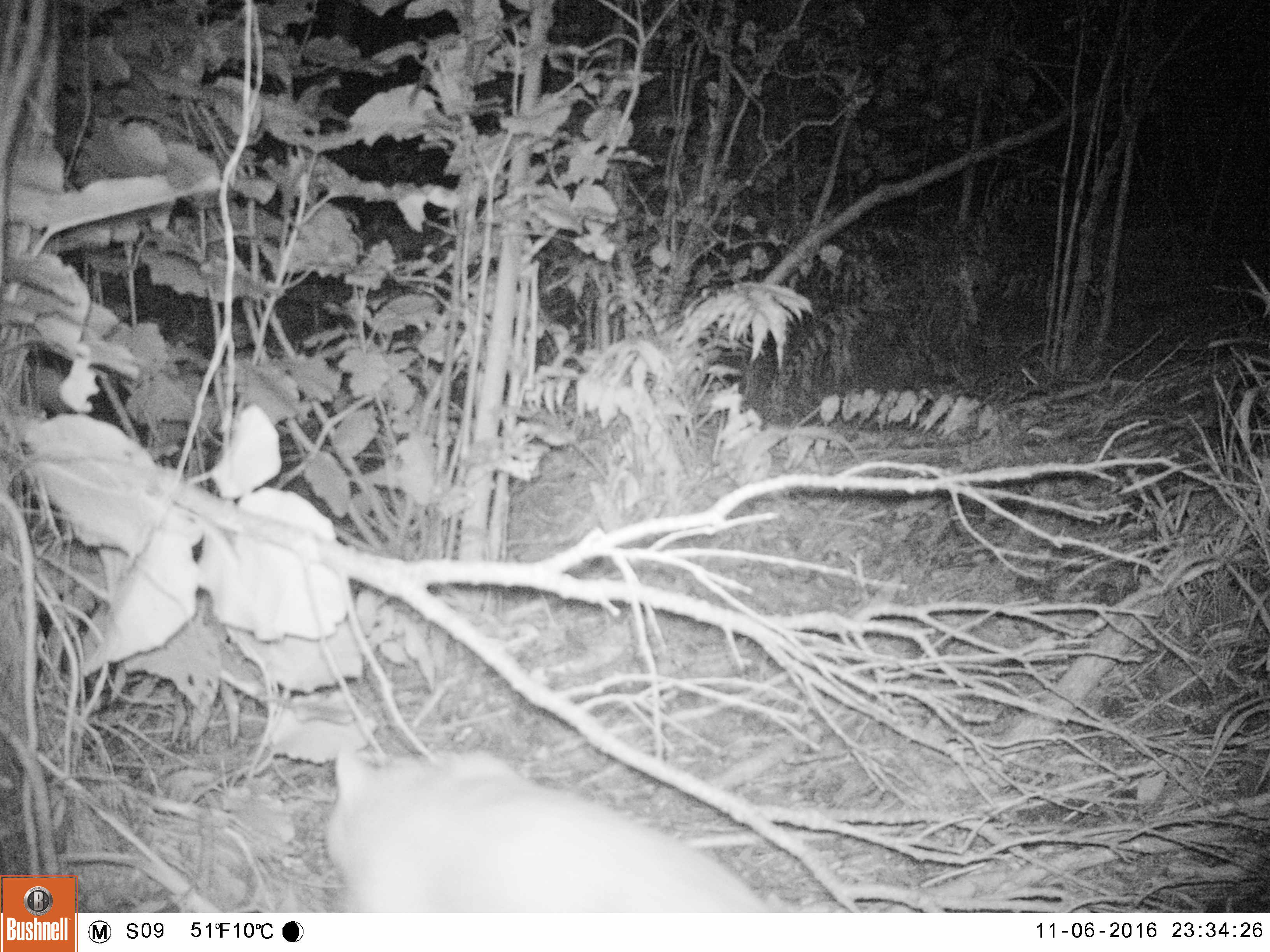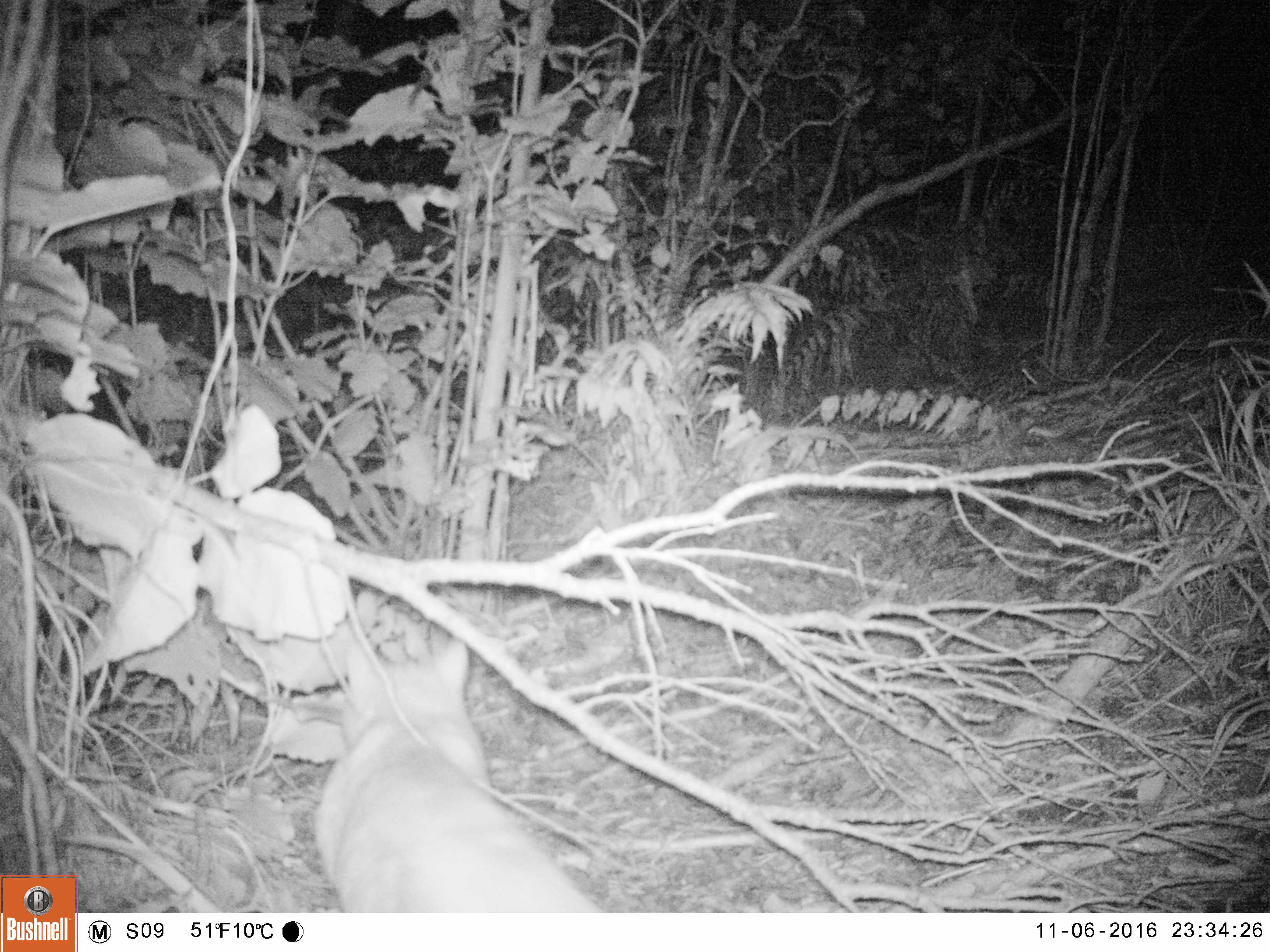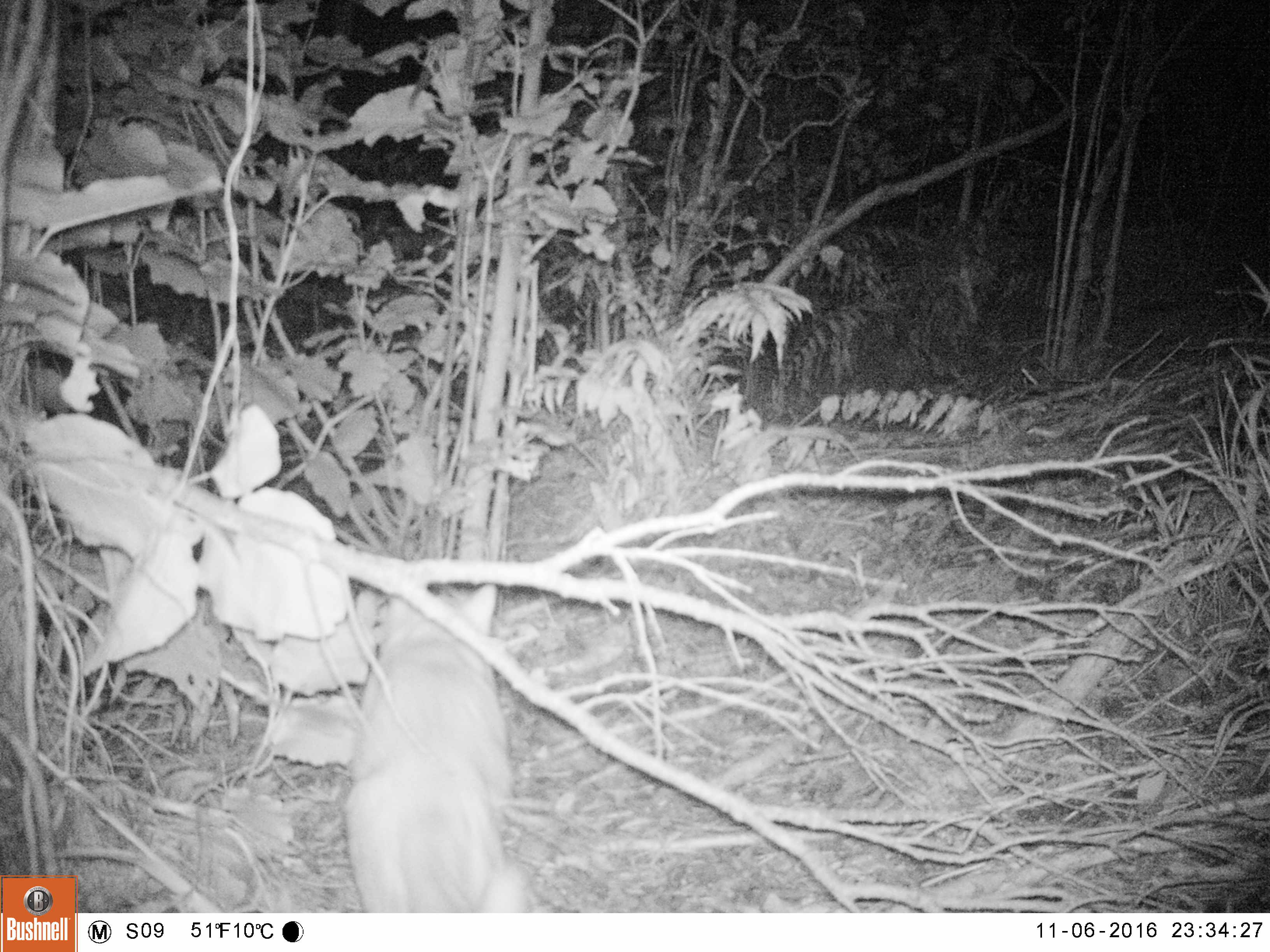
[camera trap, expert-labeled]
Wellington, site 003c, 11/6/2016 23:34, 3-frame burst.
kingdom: Animalia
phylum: Chordata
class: Mammalia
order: Carnivora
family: Felidae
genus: Felis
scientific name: Felis catus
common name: cat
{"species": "cat (Felis catus)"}